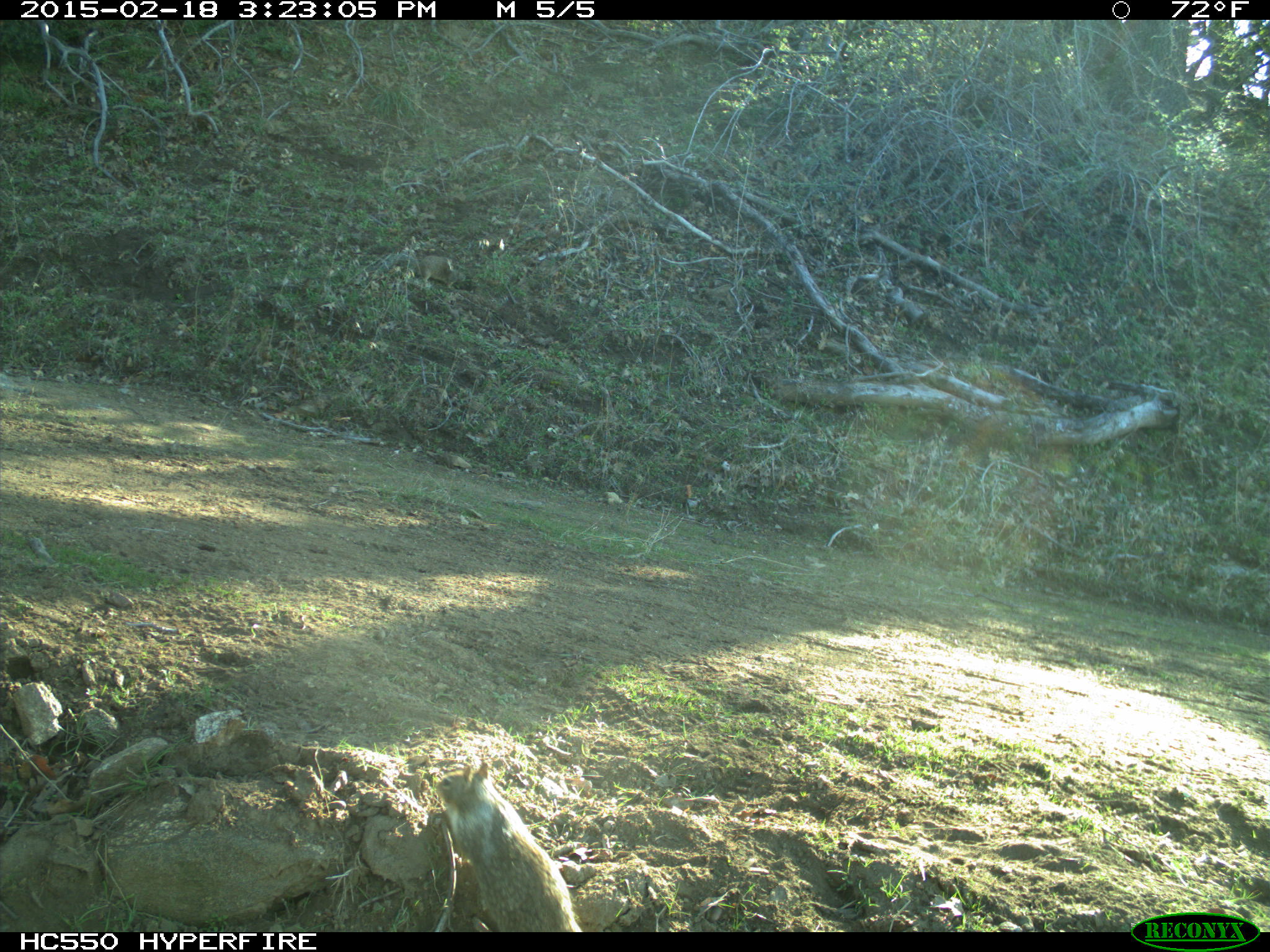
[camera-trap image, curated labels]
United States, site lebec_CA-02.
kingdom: Animalia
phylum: Chordata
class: Mammalia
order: Rodentia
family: Sciuridae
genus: Otospermophilus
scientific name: Otospermophilus beecheyi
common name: california ground squirrel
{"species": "Otospermophilus beecheyi (california ground squirrel)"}